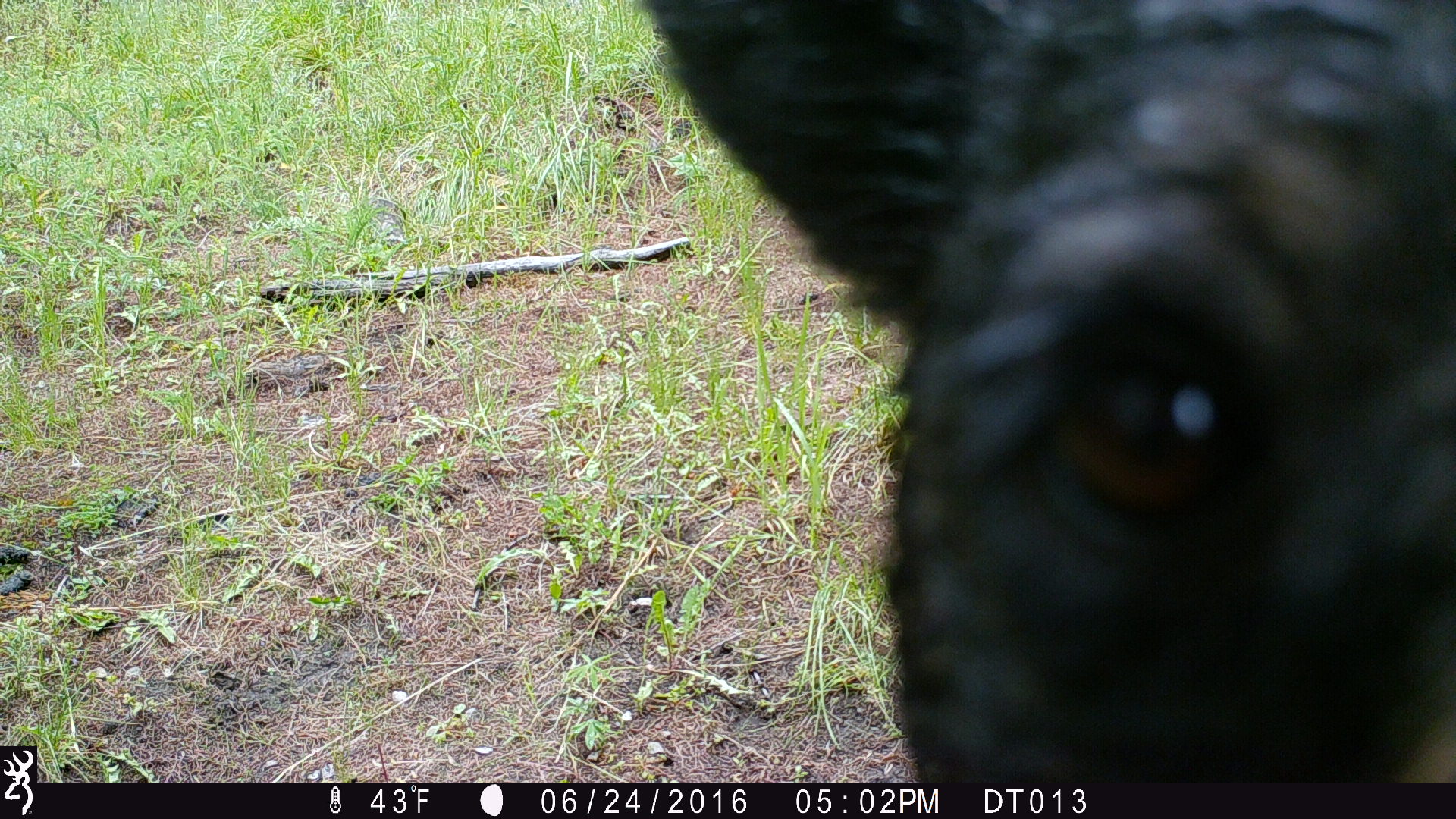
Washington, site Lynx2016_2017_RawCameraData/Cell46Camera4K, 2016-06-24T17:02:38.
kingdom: Animalia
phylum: Chordata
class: Mammalia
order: Carnivora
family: Ursidae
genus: Ursus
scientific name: Ursus americanus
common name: american black bear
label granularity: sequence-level